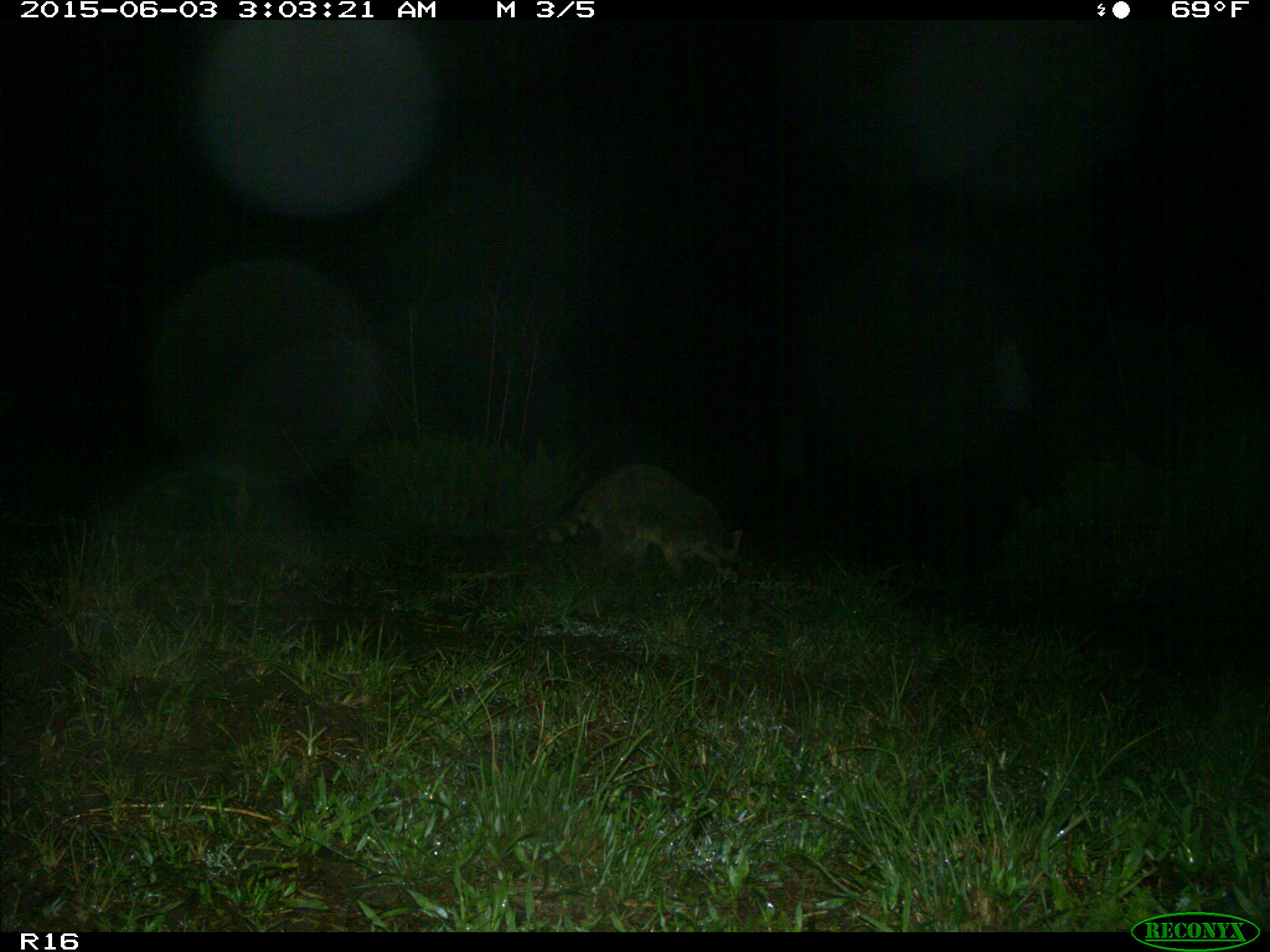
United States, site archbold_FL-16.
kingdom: Animalia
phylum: Chordata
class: Mammalia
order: Carnivora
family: Procyonidae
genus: Procyon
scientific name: Procyon lotor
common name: common raccoon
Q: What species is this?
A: Procyon lotor (common raccoon).